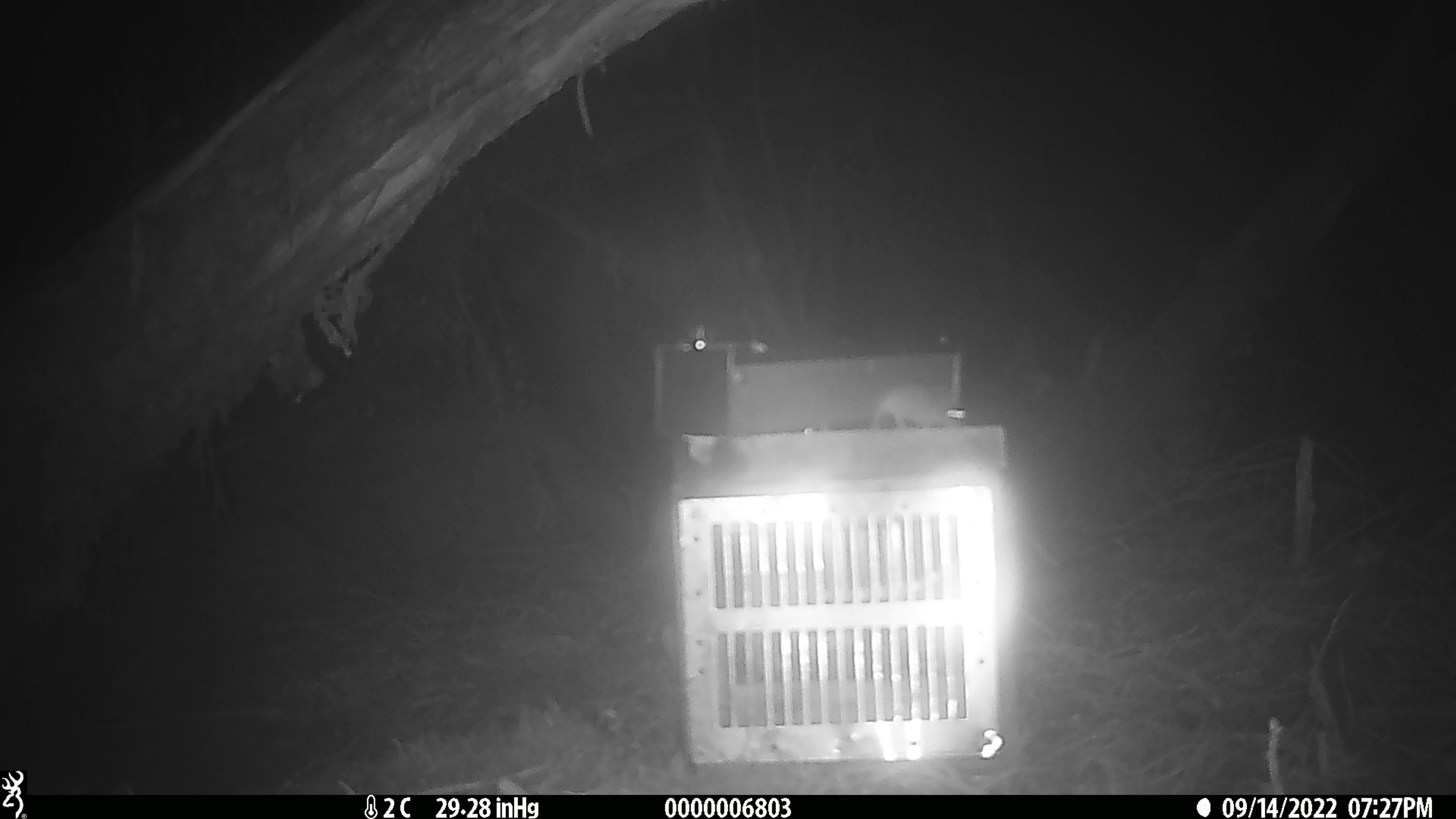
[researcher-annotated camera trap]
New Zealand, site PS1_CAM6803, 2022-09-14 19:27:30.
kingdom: Animalia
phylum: Chordata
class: Mammalia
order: Rodentia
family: Muridae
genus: Mus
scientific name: Mus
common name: mouse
Mouse (Mus).